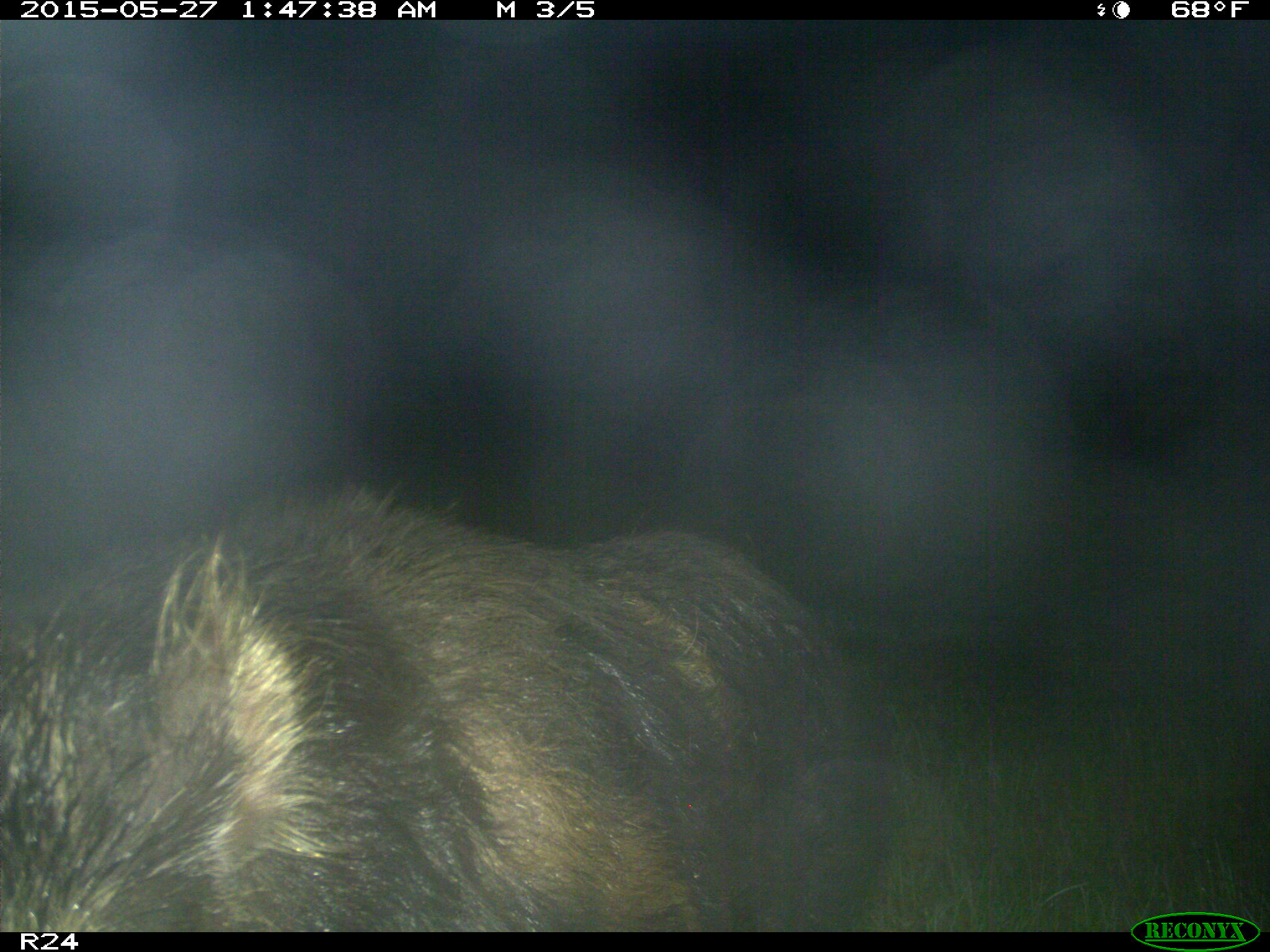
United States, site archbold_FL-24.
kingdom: Animalia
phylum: Chordata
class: Mammalia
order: Artiodactyla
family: Cervidae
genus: Odocoileus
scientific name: Odocoileus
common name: deer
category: unidentified deer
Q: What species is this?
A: Unidentified deer (deer) (Odocoileus).